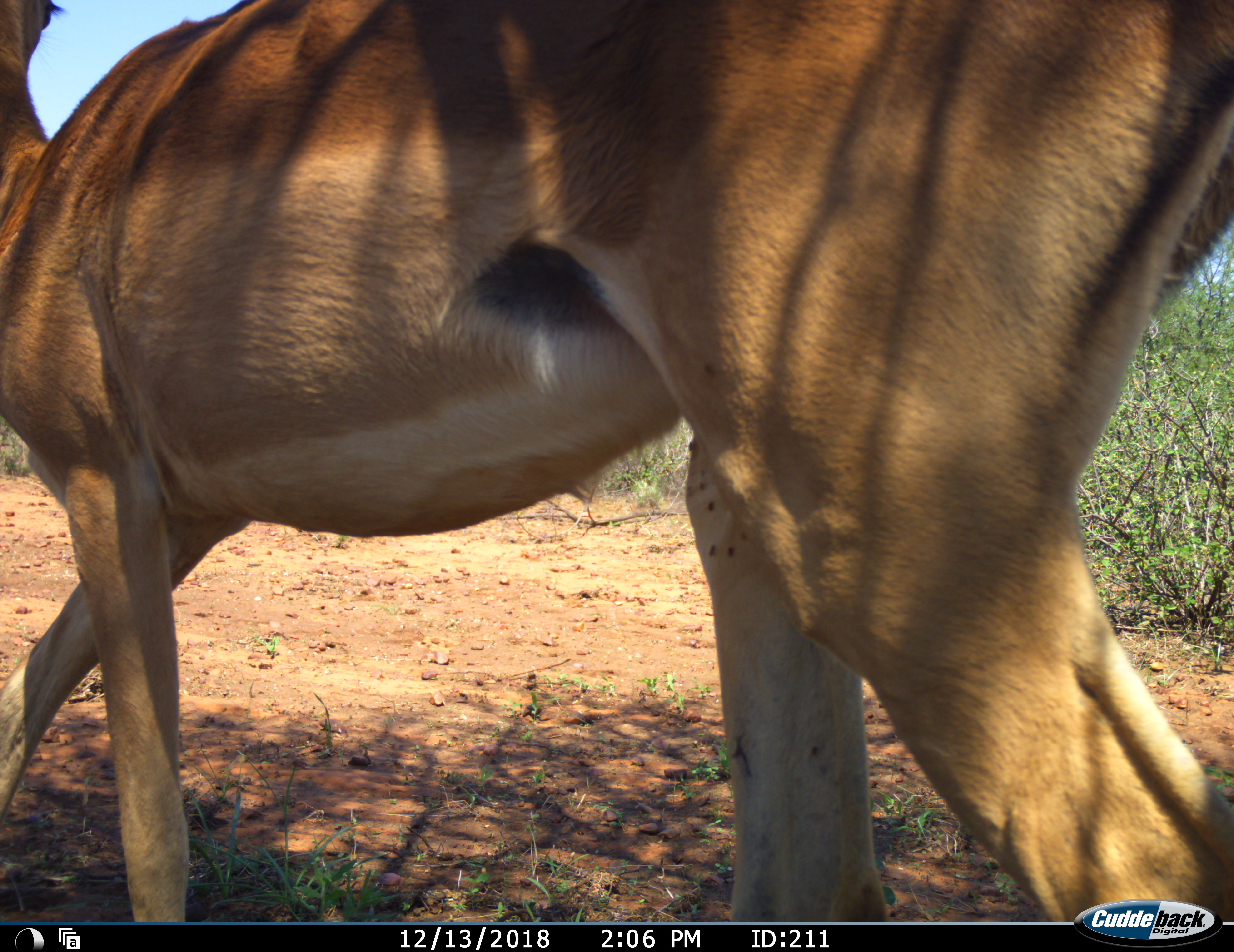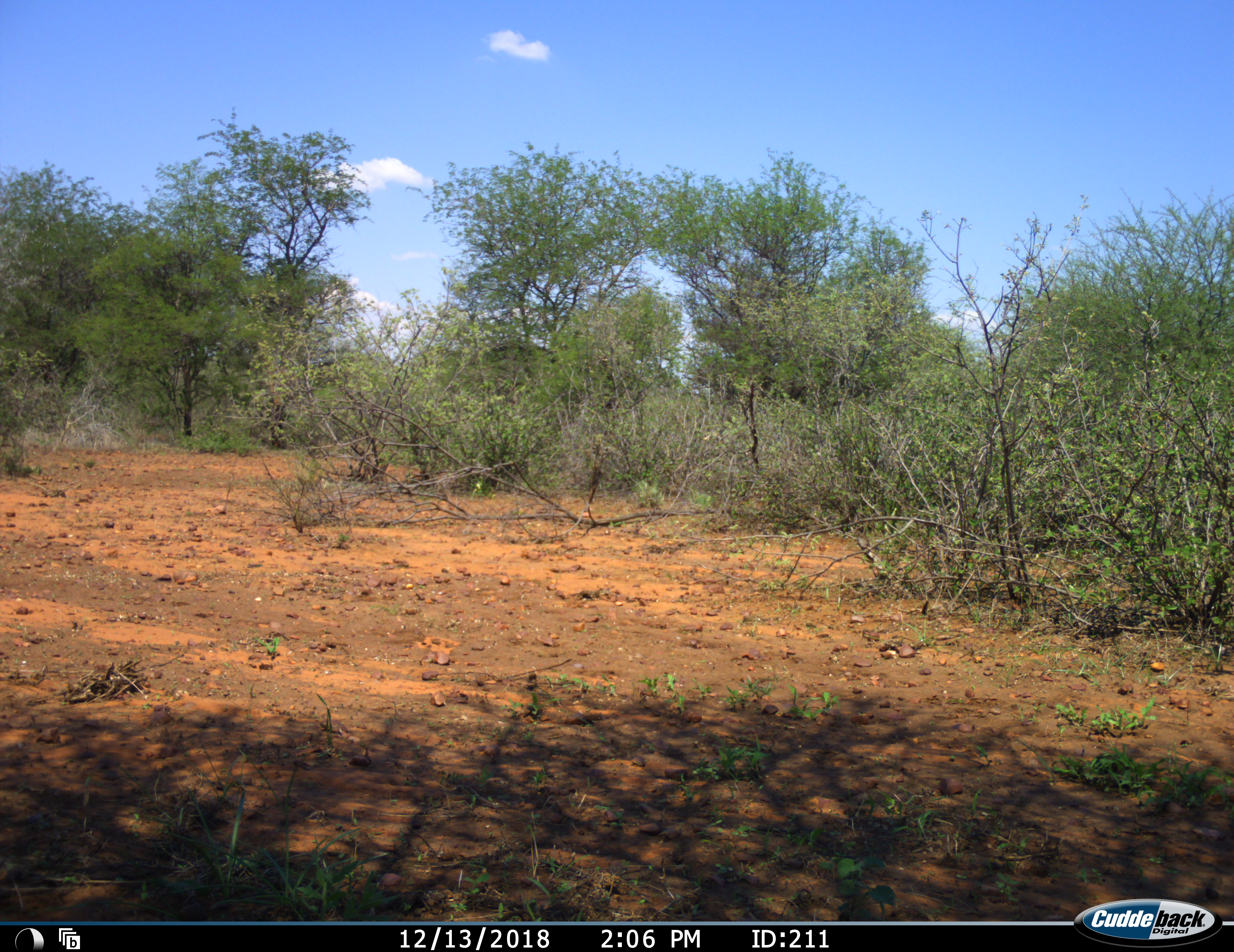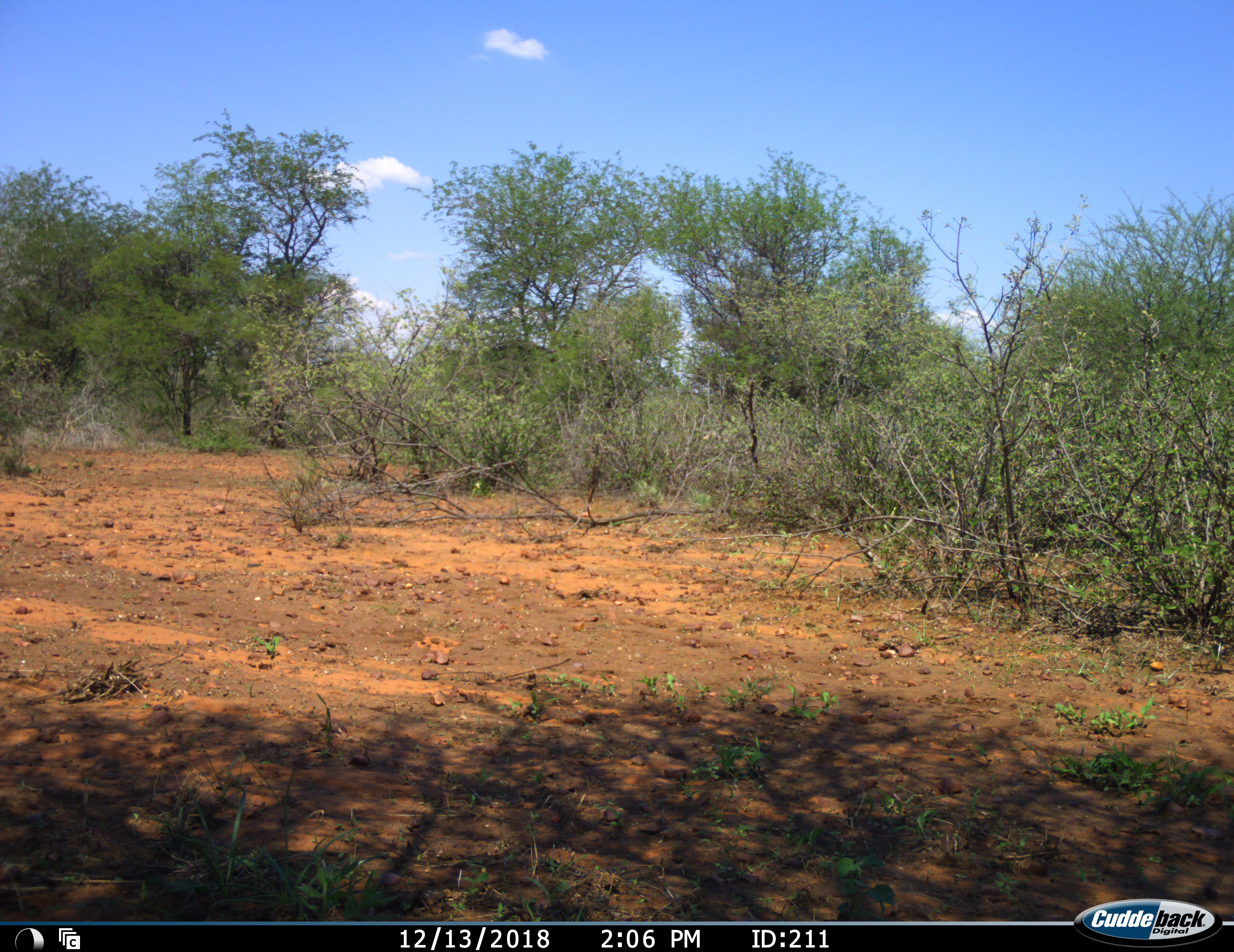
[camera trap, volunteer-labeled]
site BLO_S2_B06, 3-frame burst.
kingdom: Animalia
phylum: Chordata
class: Mammalia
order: Artiodactyla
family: Bovidae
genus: Aepyceros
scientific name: Aepyceros melampus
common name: impala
Impala (Aepyceros melampus), count 1. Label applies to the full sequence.